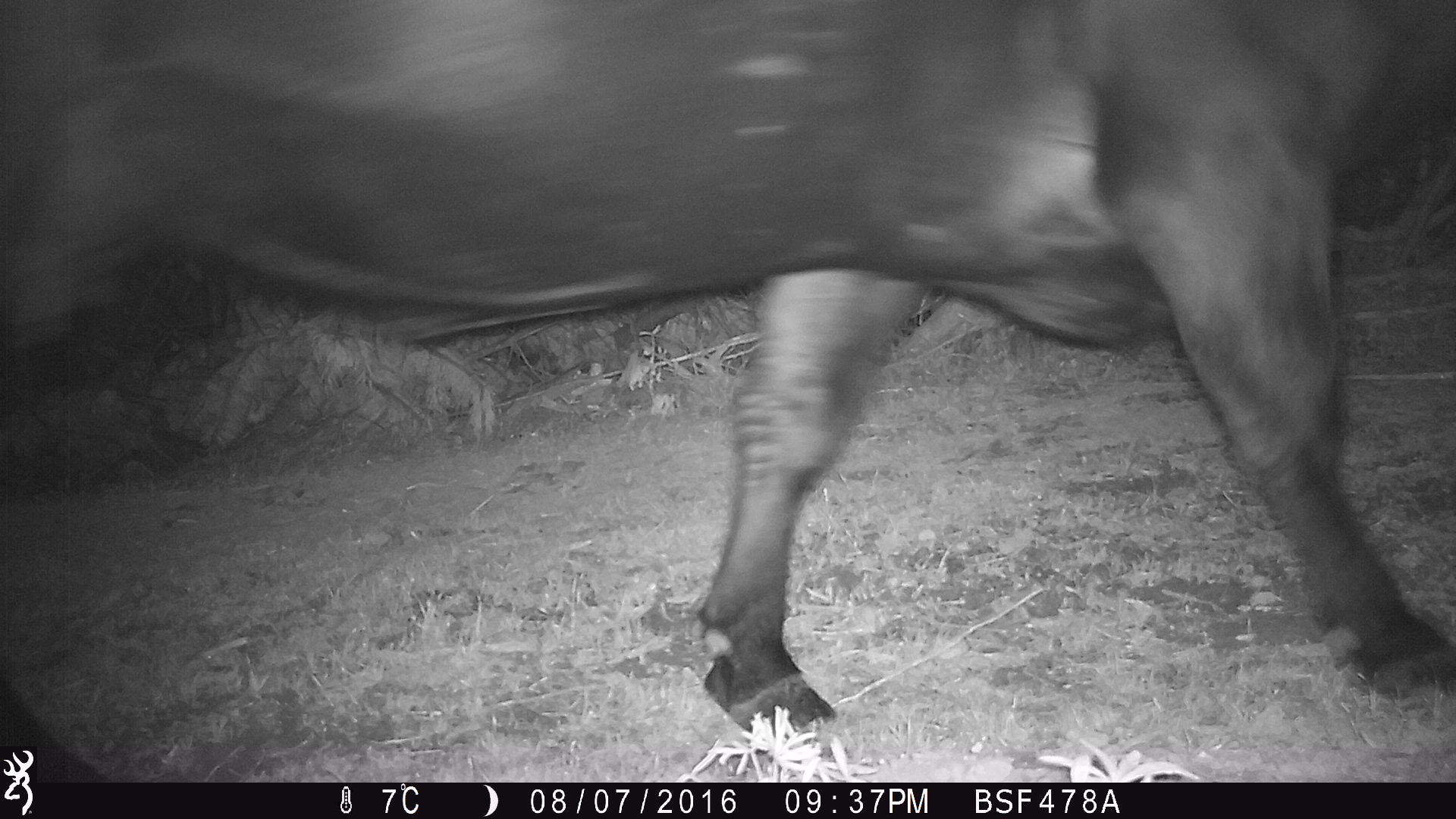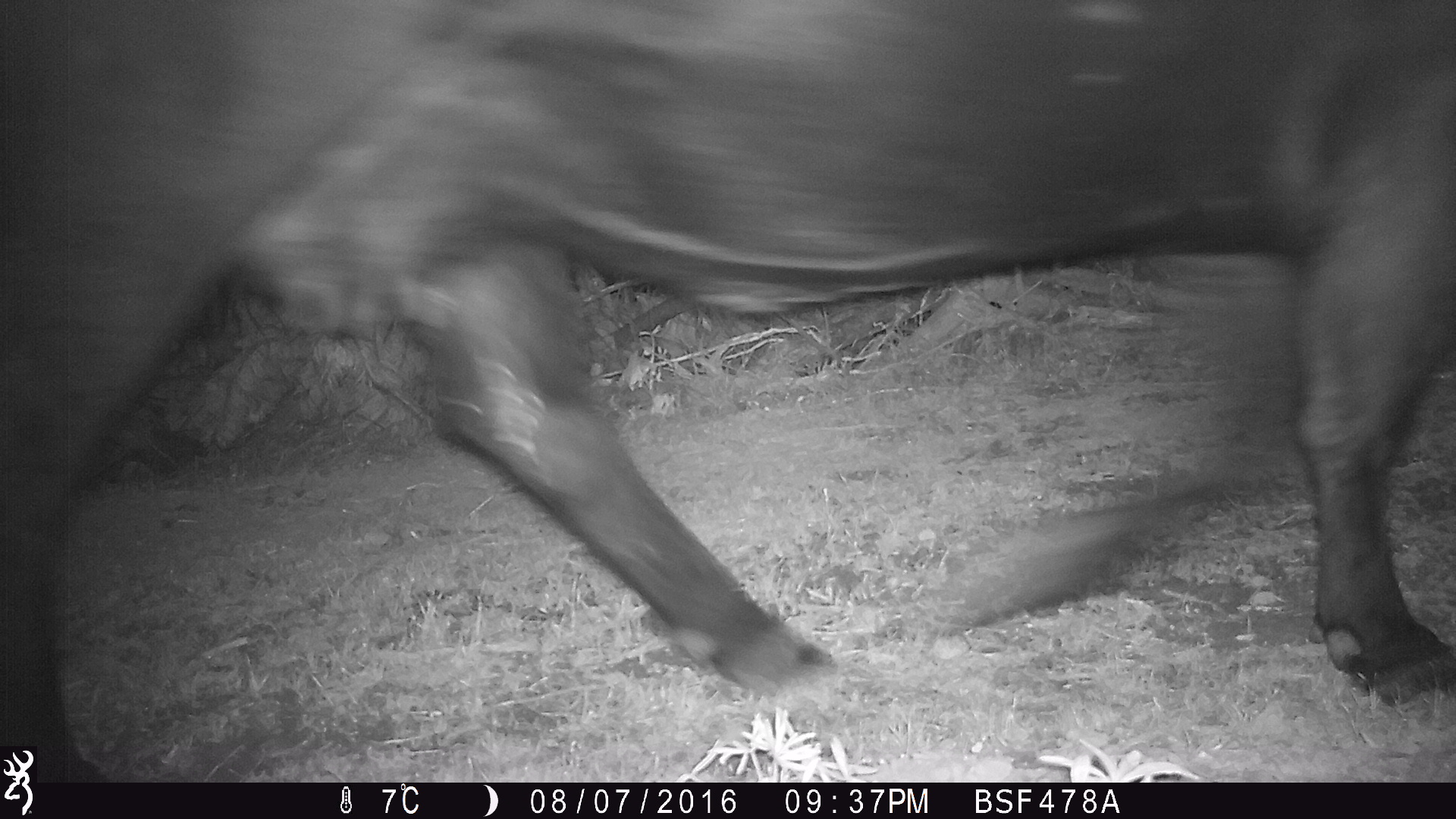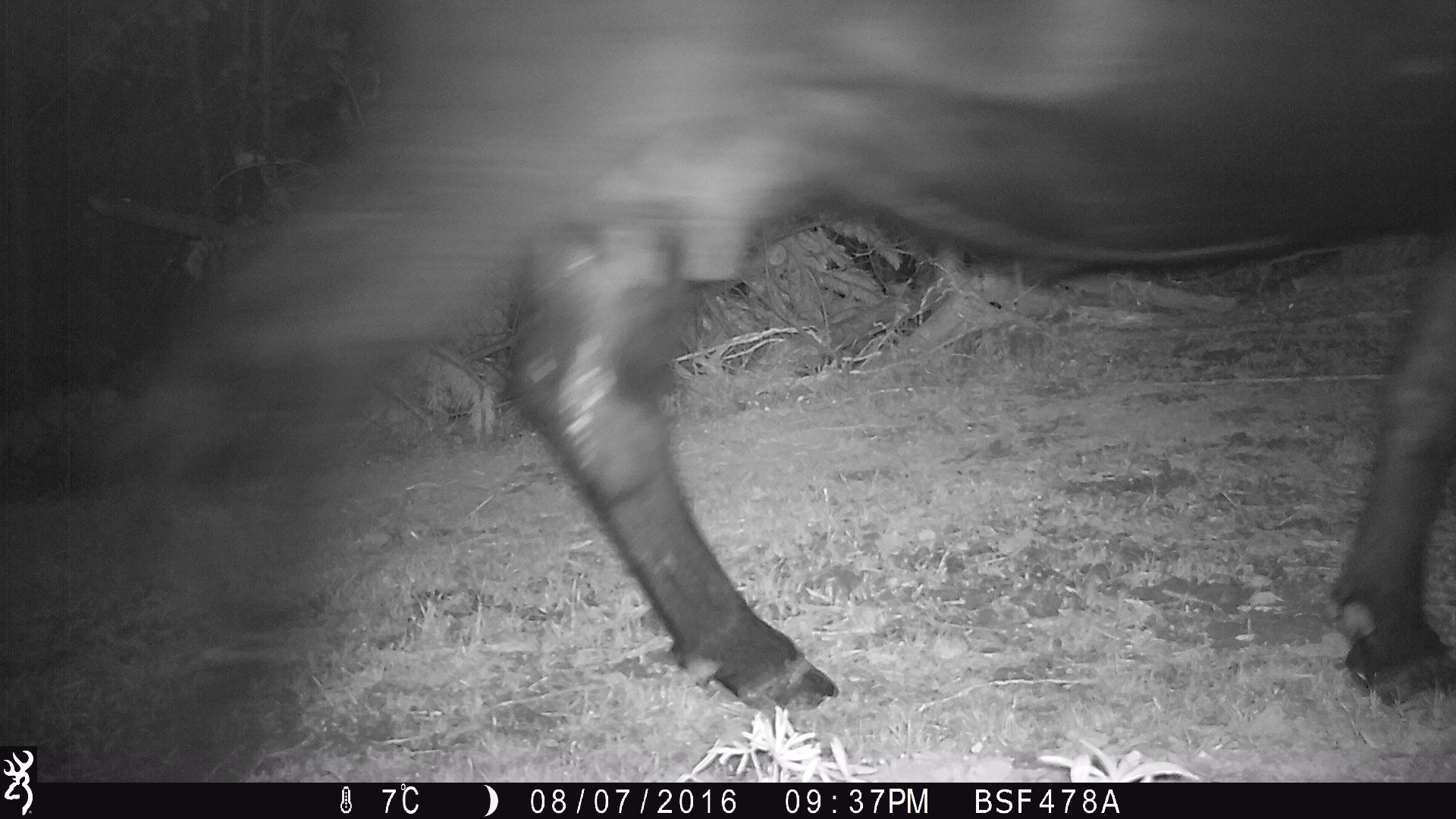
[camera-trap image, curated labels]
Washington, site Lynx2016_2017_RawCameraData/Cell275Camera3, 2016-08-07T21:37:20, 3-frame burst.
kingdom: Animalia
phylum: Chordata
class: Mammalia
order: Artiodactyla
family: Bovidae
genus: Bos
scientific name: Bos taurus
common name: domestic cattle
Domestic cattle (Bos taurus). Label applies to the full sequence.